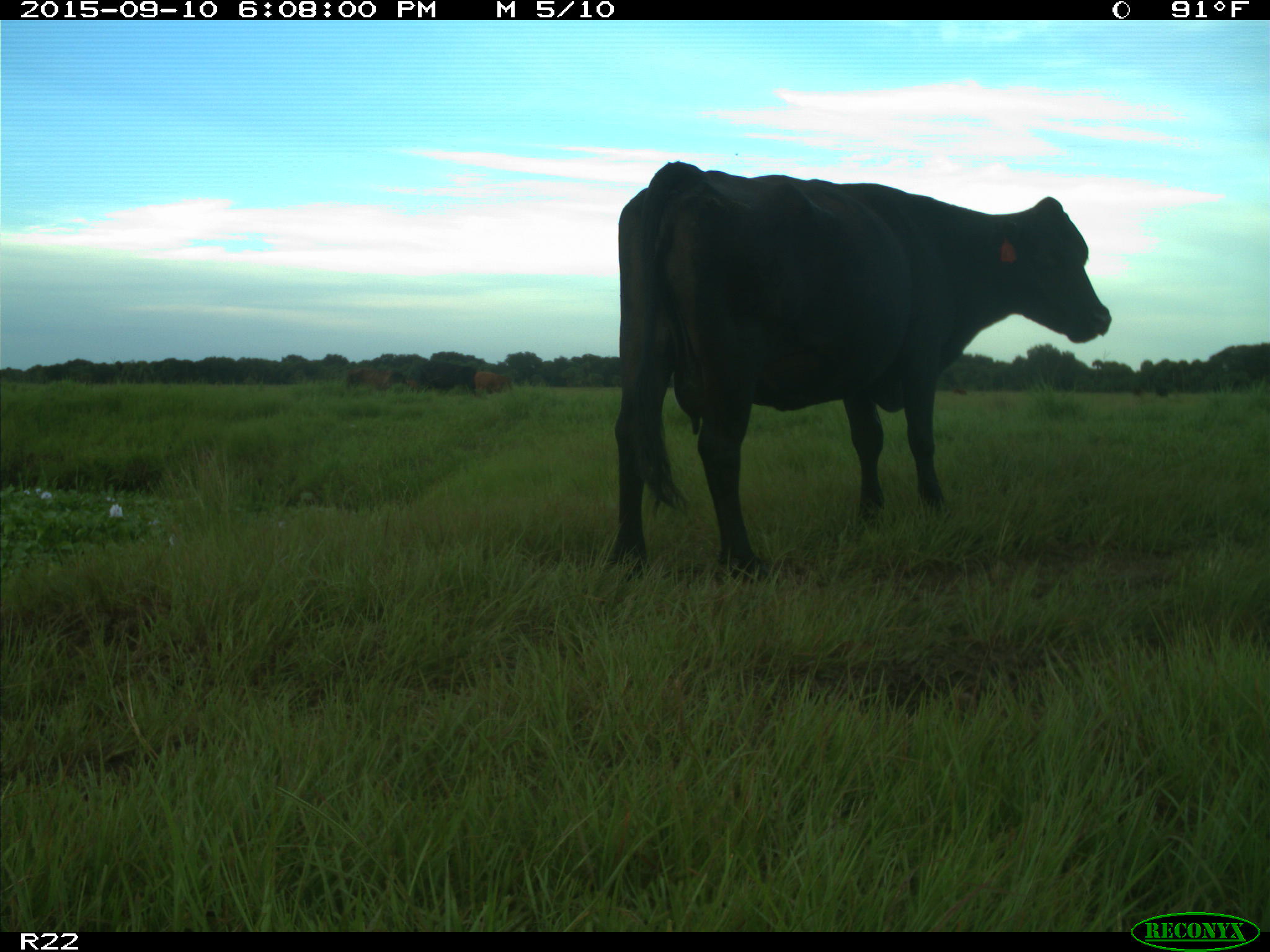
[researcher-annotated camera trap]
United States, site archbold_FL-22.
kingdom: Animalia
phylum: Chordata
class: Mammalia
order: Artiodactyla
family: Bovidae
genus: Bos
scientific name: Bos taurus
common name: domestic cow